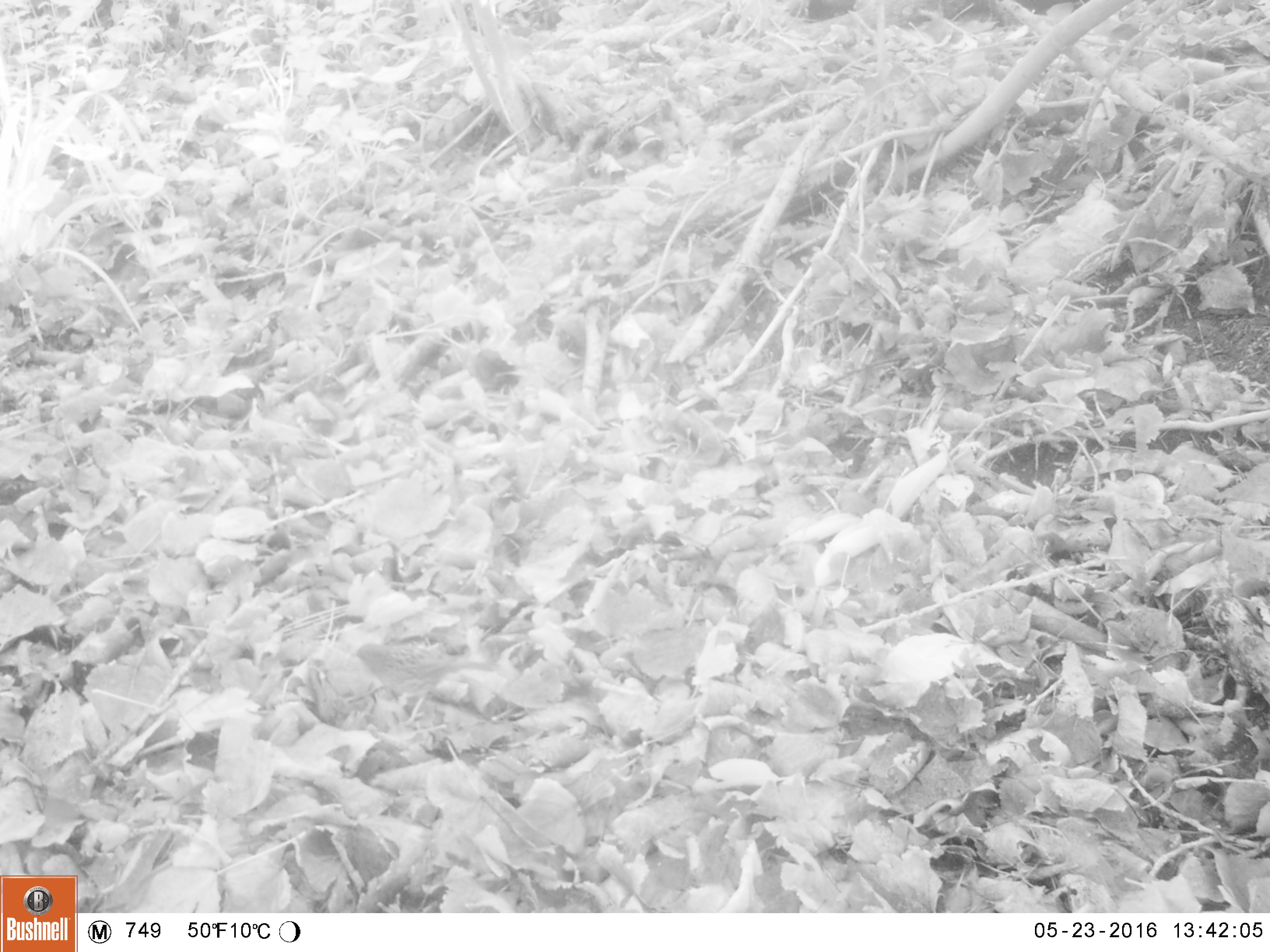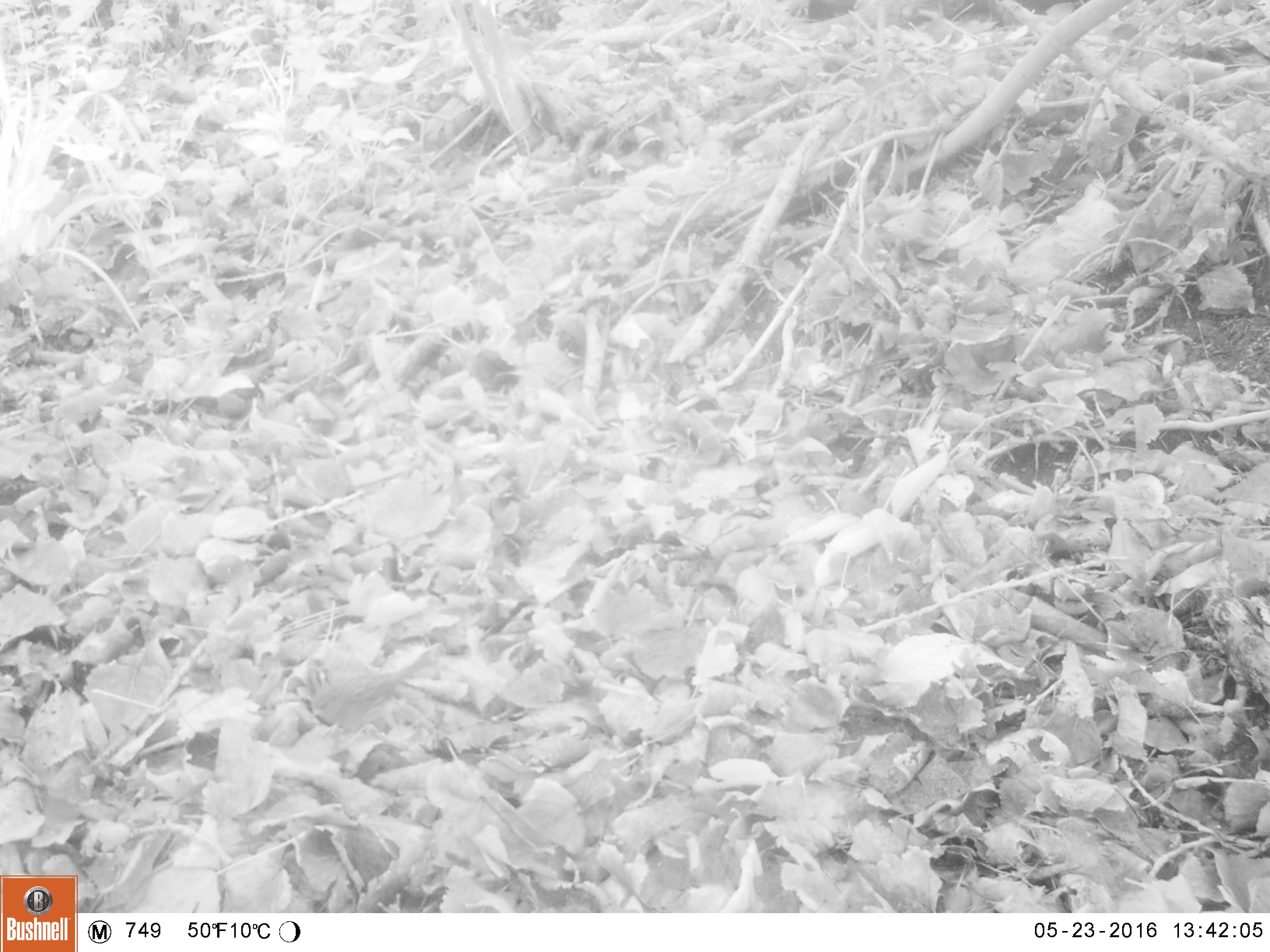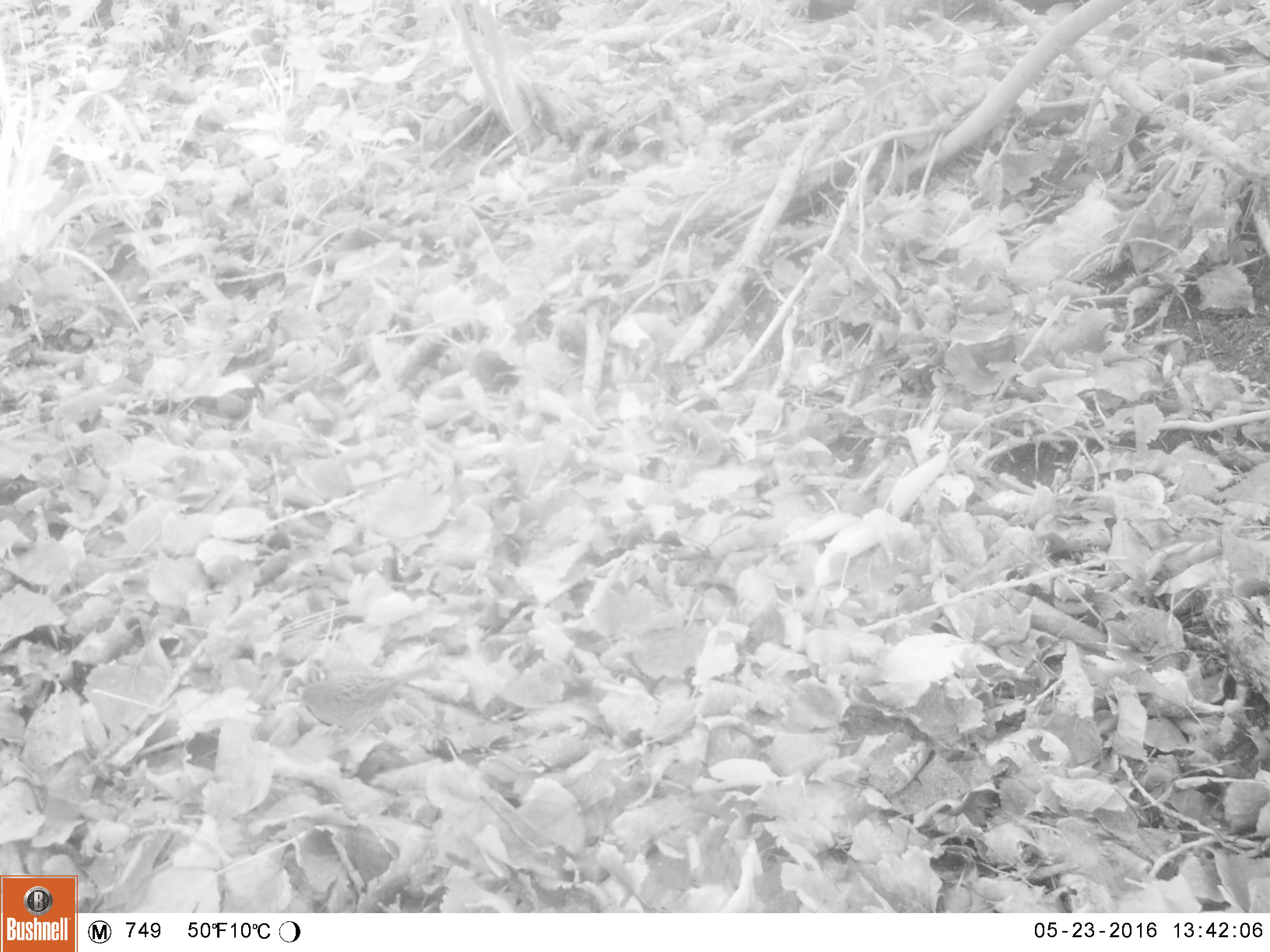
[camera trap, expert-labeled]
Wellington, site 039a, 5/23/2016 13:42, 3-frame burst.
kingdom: Animalia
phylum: Chordata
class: Aves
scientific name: Aves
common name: bird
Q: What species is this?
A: Bird (Aves).